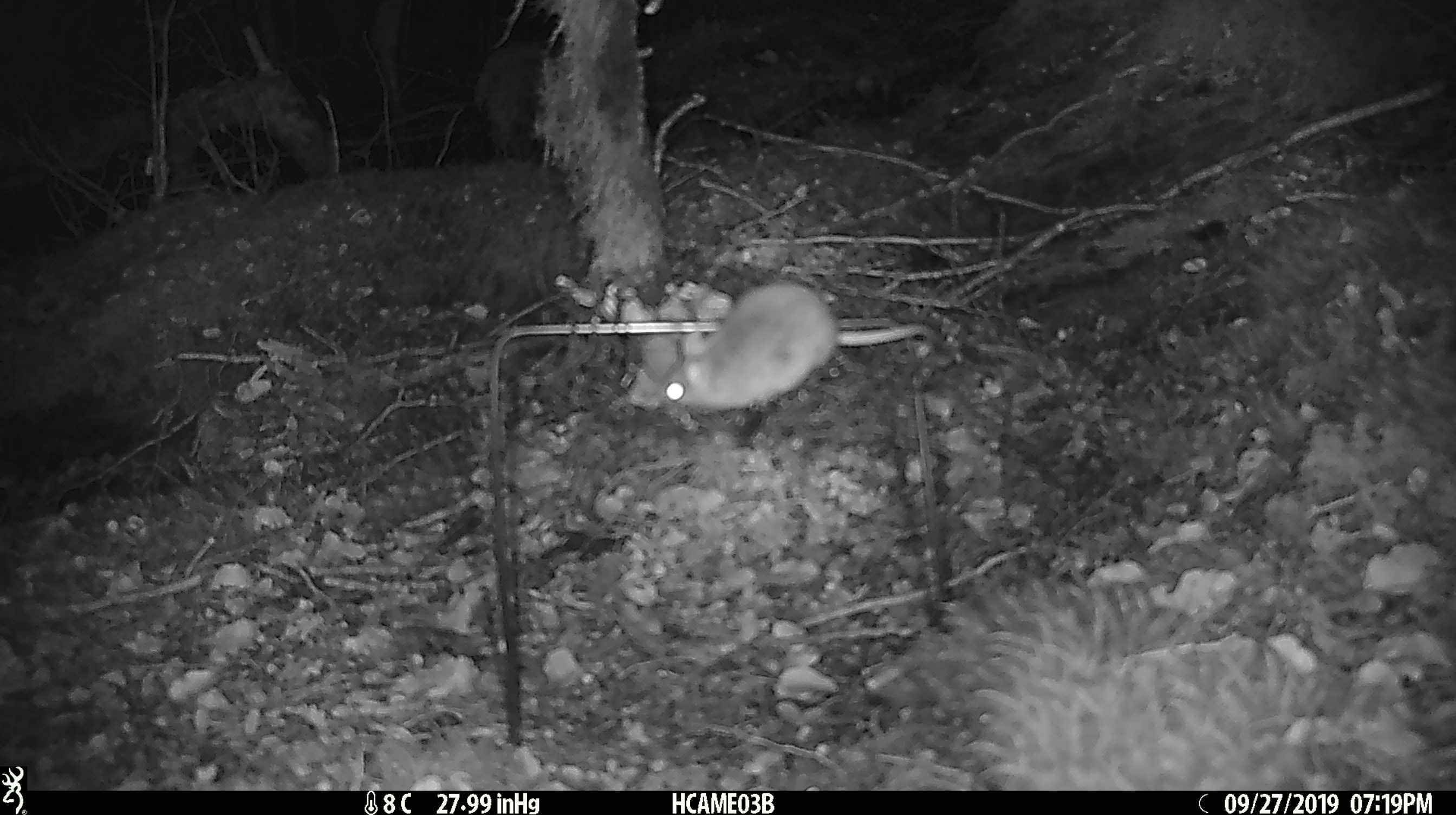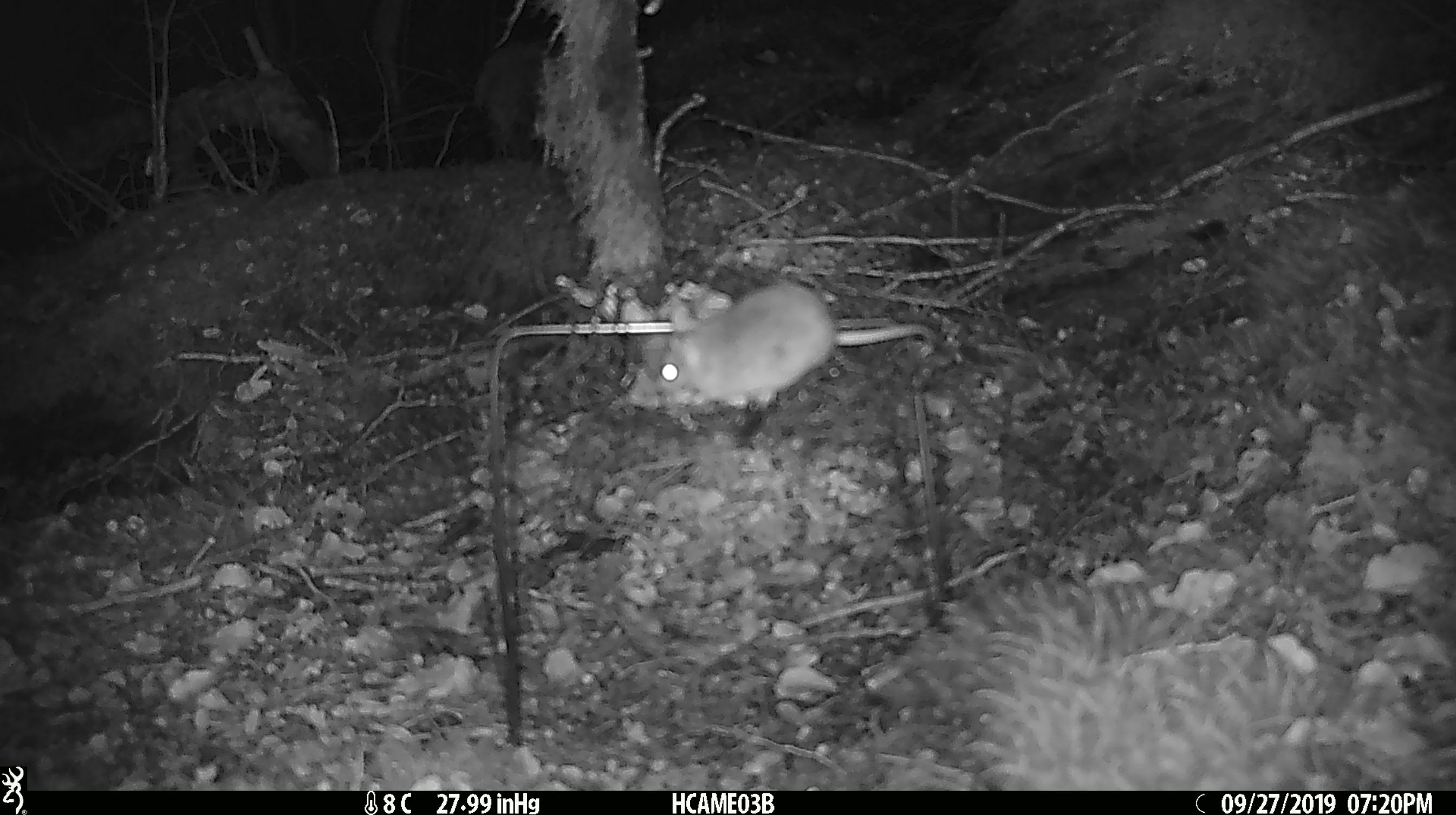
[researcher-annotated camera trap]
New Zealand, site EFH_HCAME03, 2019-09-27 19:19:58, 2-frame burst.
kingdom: Animalia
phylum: Chordata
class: Mammalia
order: Rodentia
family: Muridae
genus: Mus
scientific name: Mus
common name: mouse